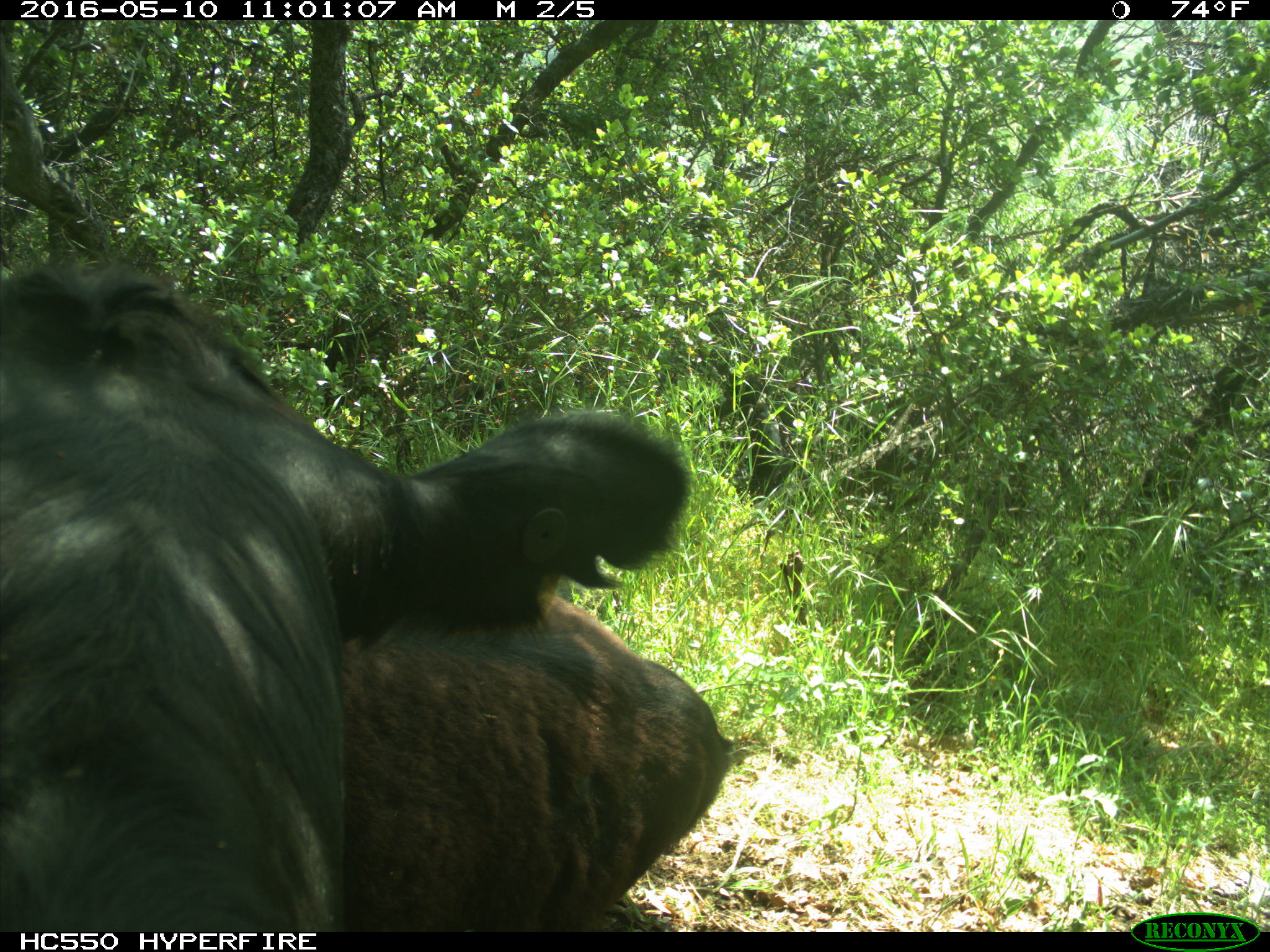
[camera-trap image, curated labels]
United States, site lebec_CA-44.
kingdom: Animalia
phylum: Chordata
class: Mammalia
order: Artiodactyla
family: Bovidae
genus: Bos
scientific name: Bos taurus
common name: domestic cow